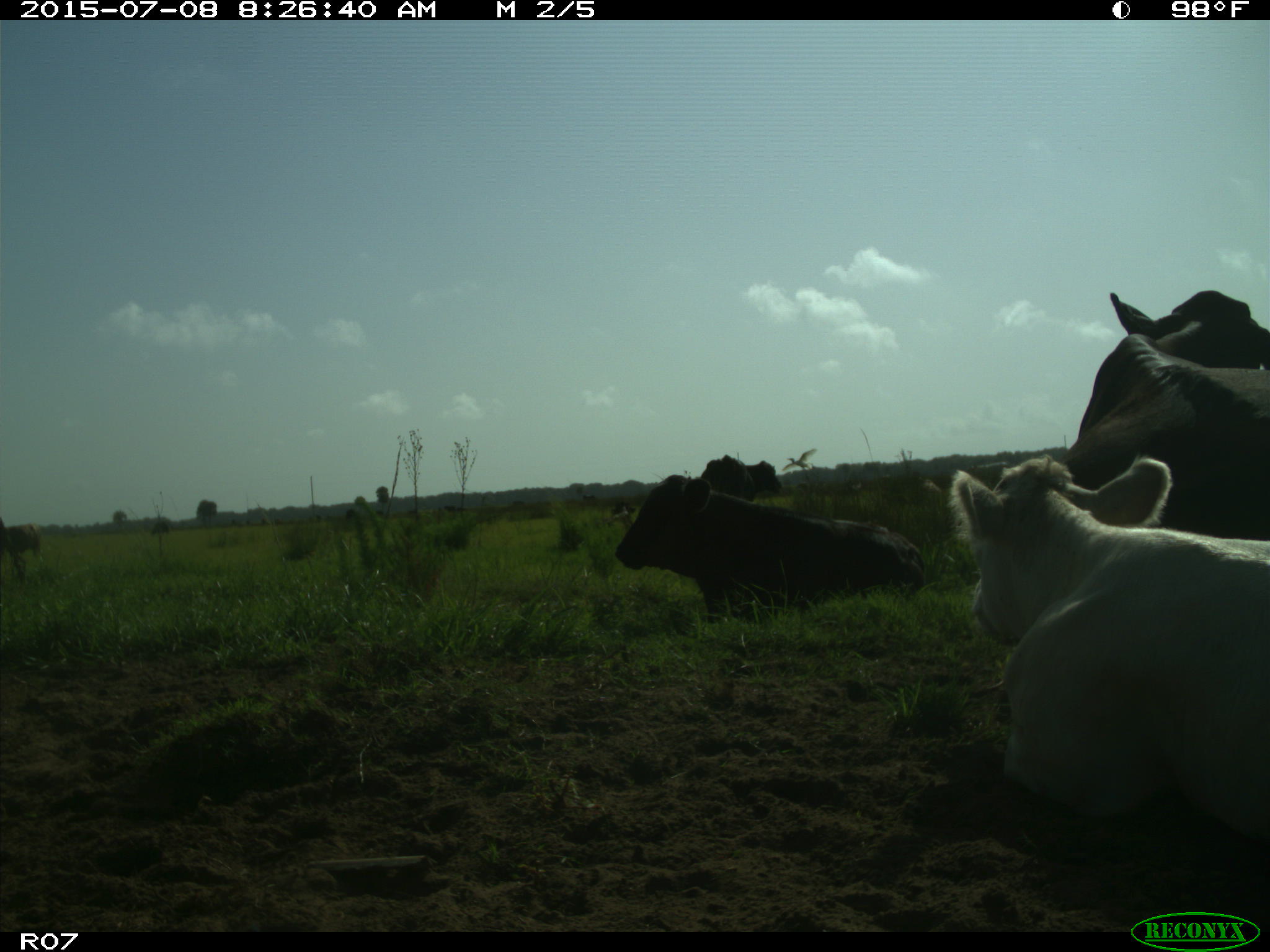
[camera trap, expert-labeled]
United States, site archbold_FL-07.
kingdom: Animalia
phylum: Chordata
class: Mammalia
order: Artiodactyla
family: Bovidae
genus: Bos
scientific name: Bos taurus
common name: domestic cow